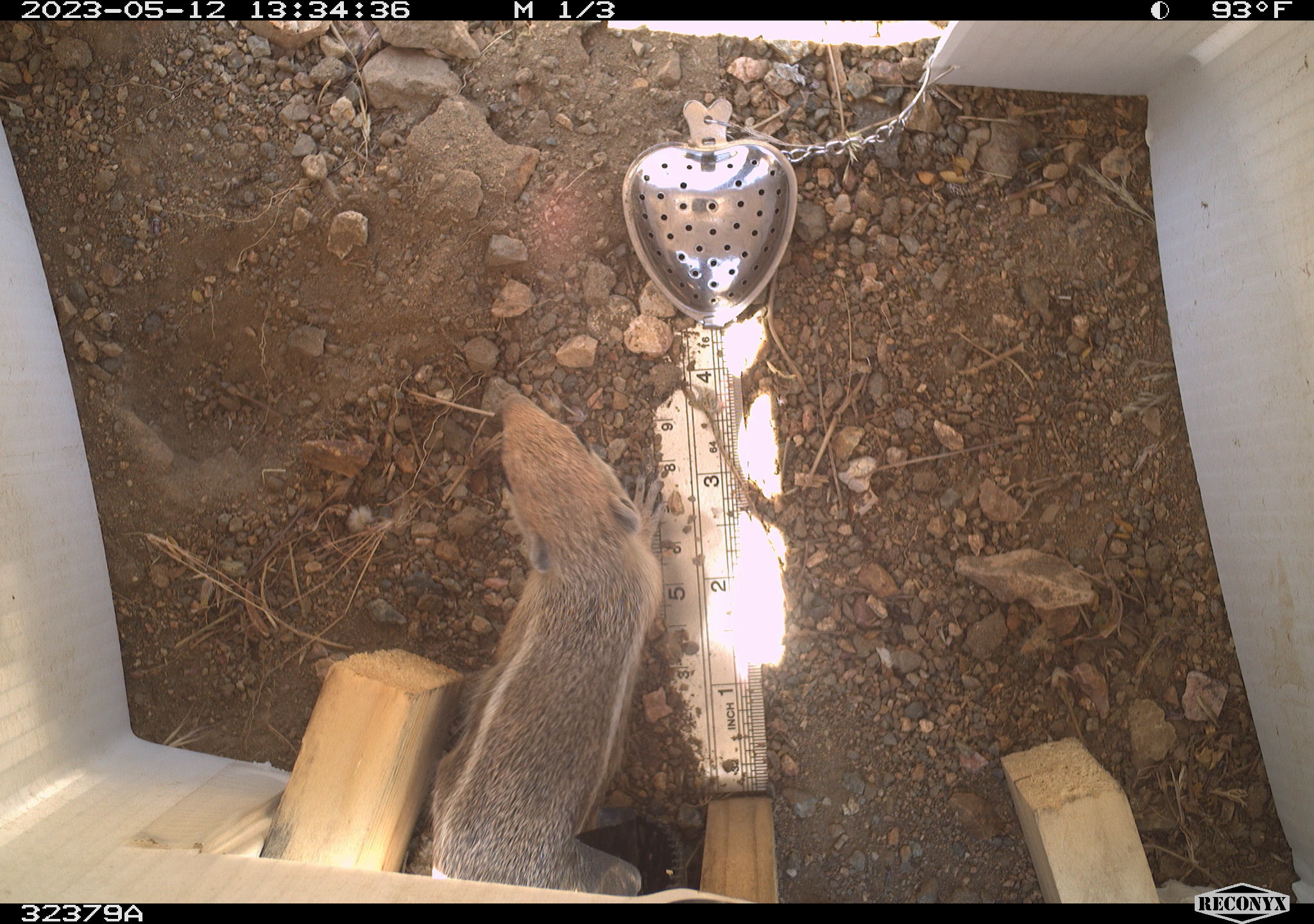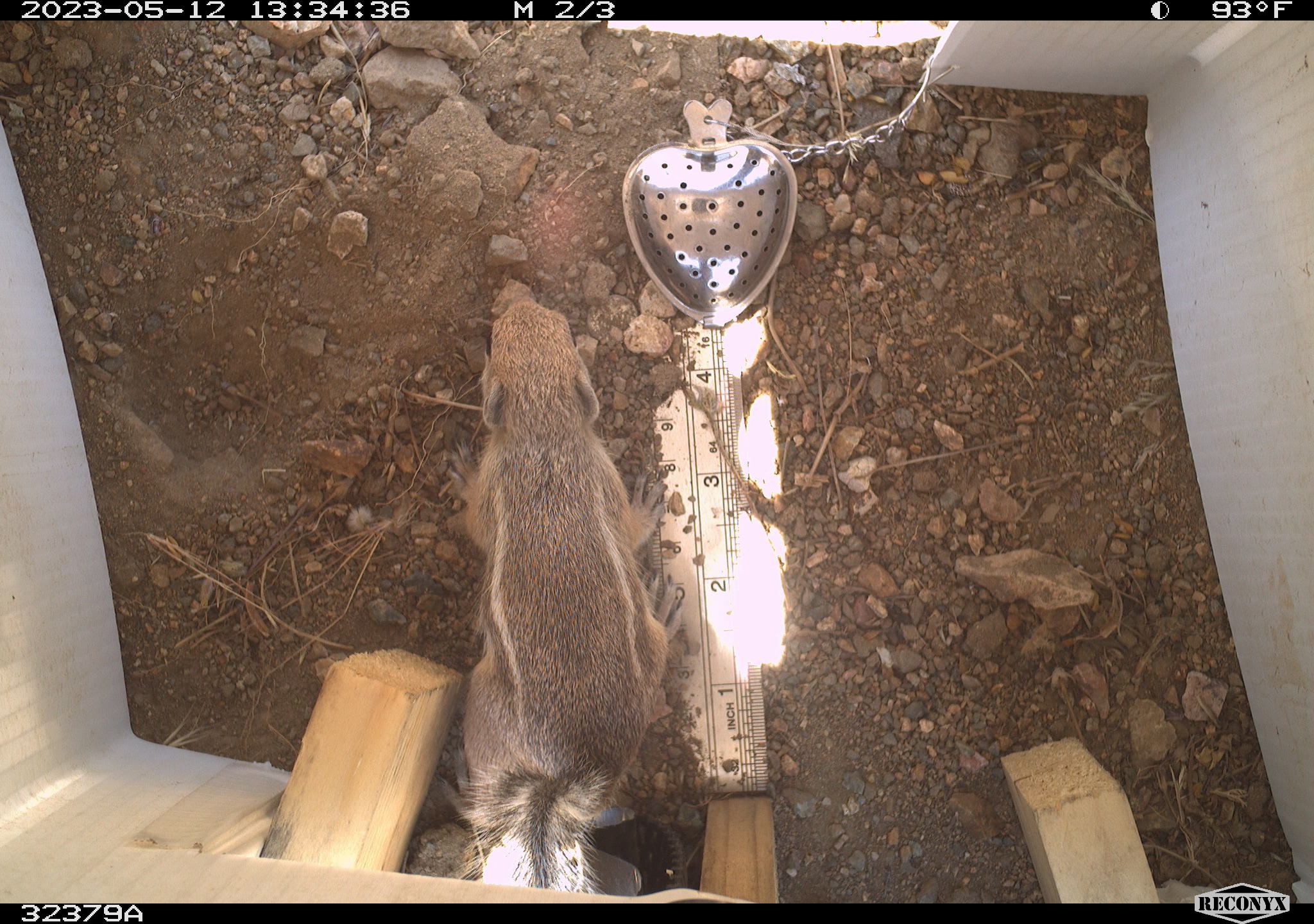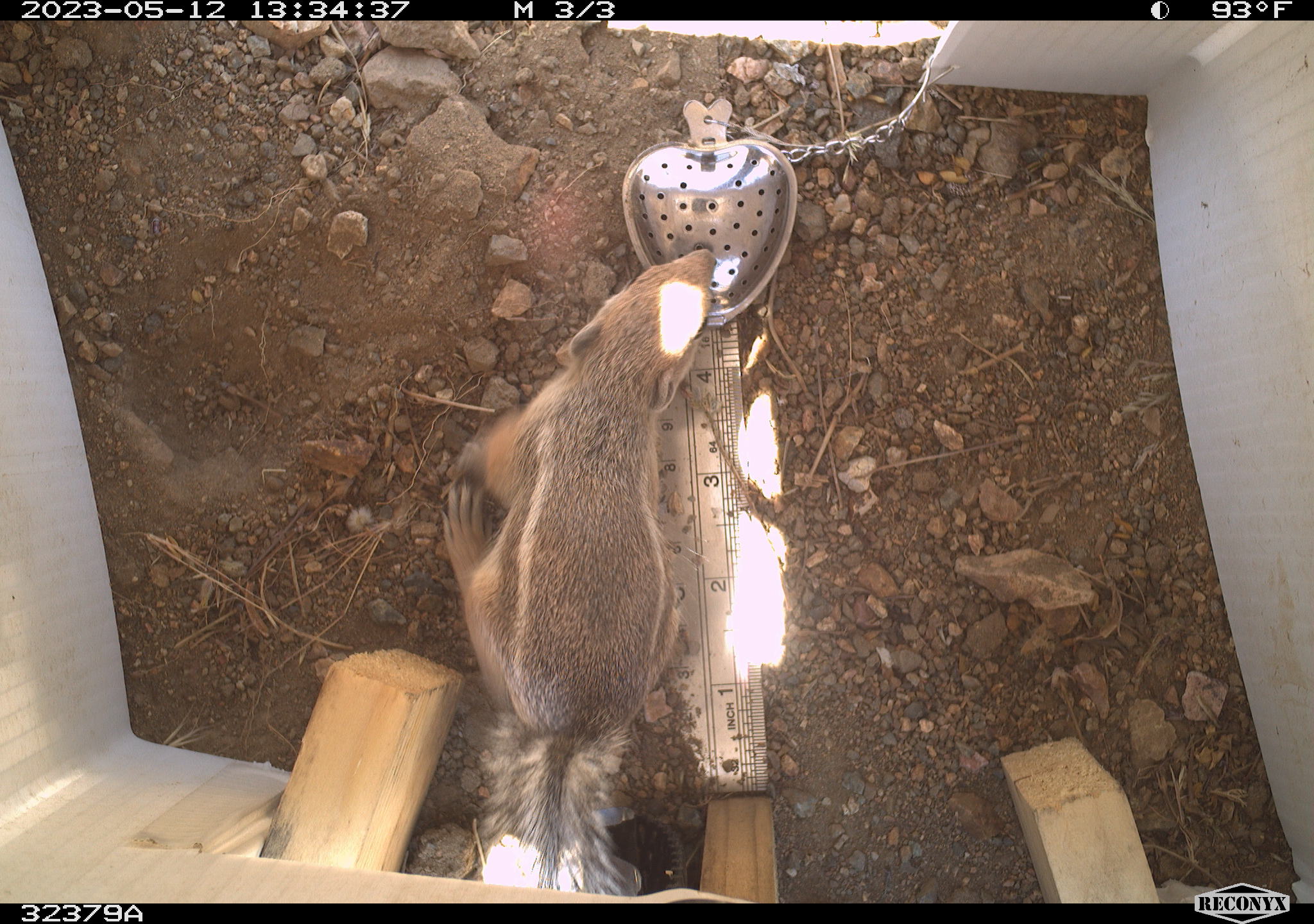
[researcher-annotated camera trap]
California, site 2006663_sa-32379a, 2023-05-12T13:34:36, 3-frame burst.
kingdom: Animalia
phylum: Chordata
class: Mammalia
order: Rodentia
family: Sciuridae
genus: Ammospermophilus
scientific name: Ammospermophilus leucurus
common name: white-tailed antelope squirrel